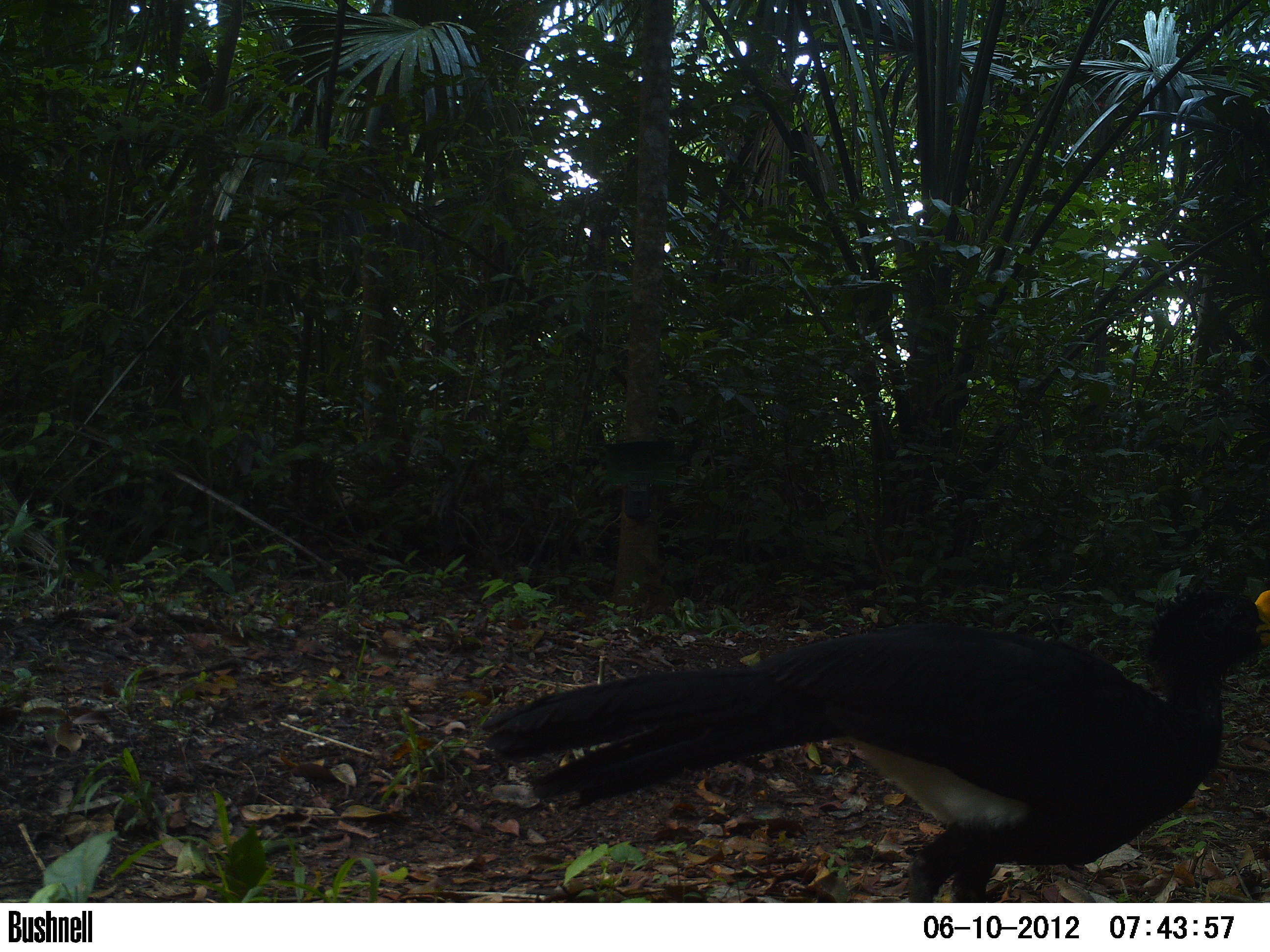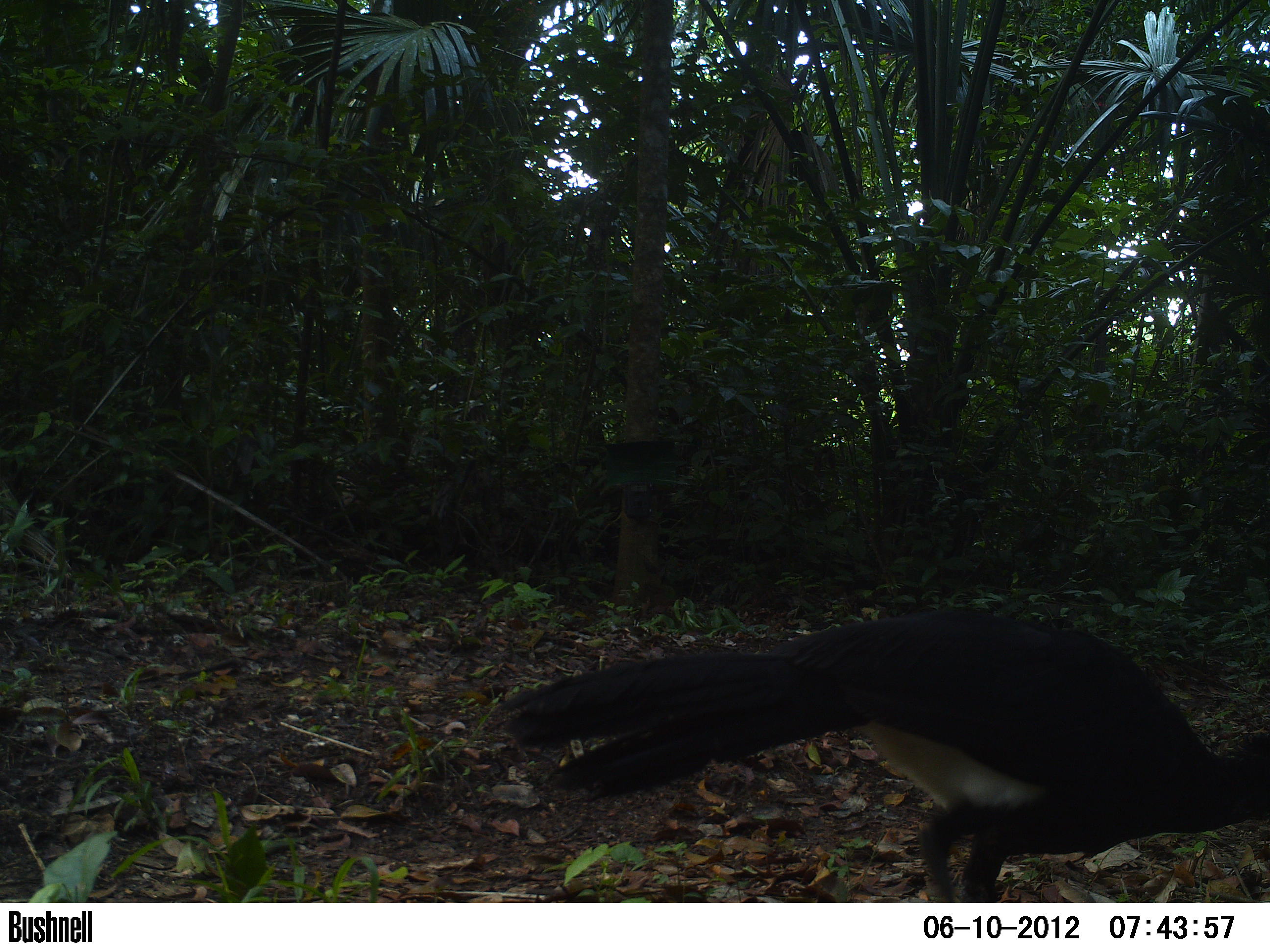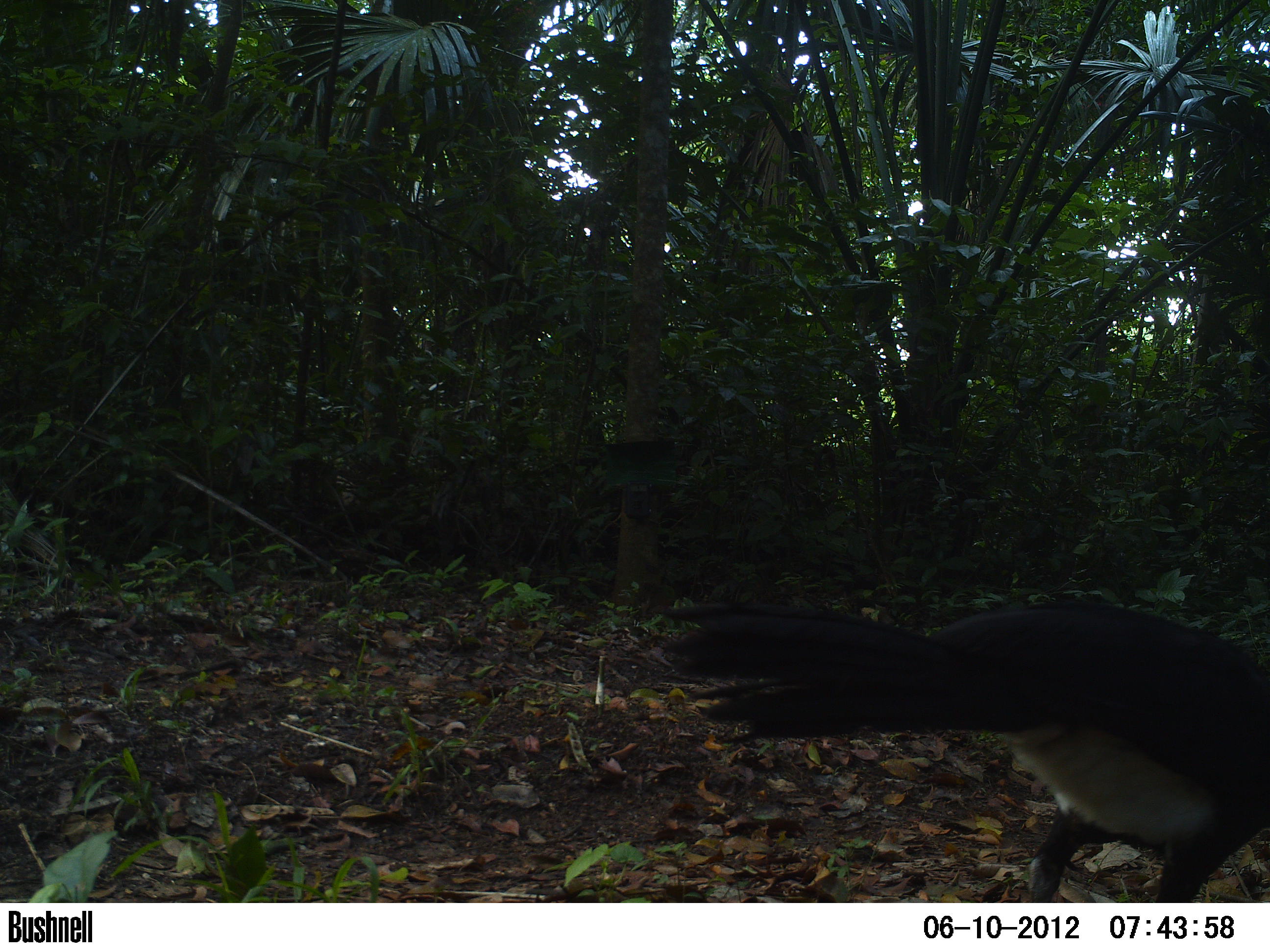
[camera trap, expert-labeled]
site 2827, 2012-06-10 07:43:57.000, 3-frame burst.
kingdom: Animalia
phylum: Chordata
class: Aves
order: Galliformes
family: Cracidae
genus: Crax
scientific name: Crax rubra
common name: great curassow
Crax rubra (great curassow), count 1, age adult, sex male.